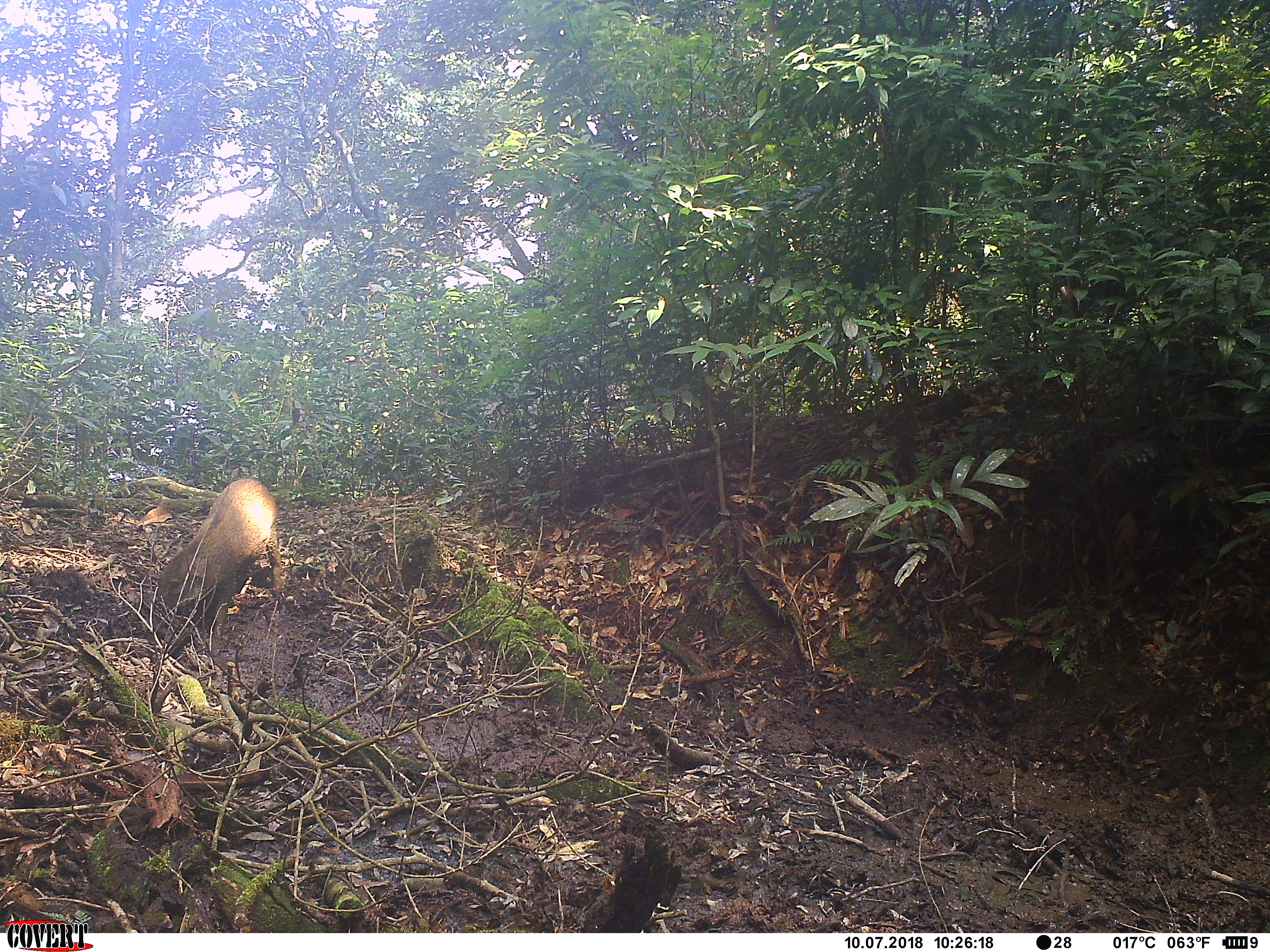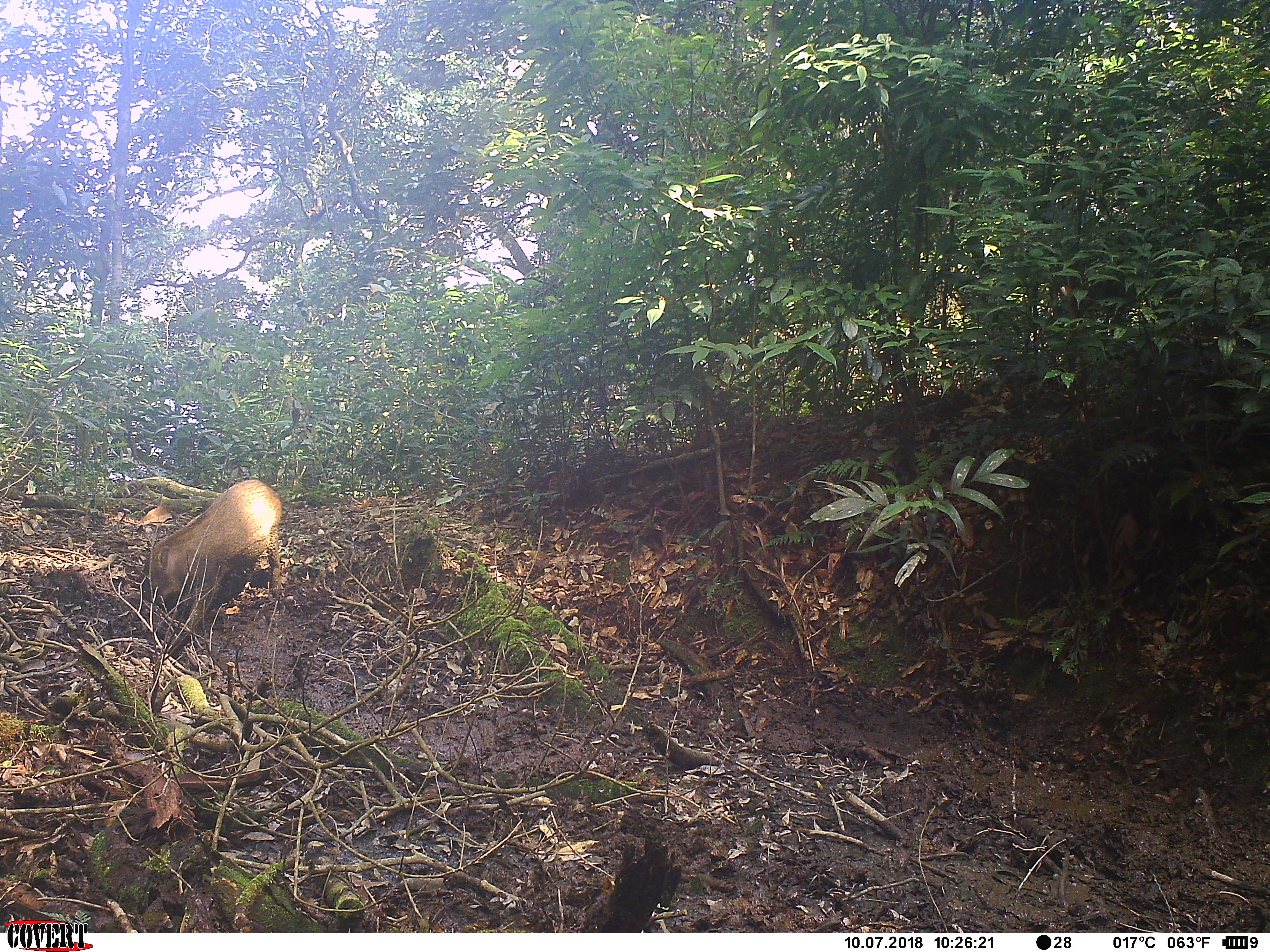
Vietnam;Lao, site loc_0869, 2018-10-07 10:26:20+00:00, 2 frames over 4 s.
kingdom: Animalia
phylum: Chordata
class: Mammalia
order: Artiodactyla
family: Suidae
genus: Sus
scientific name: Sus scrofa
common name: eurasian wild pig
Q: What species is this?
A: Eurasian wild pig (Sus scrofa).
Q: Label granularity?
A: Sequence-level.